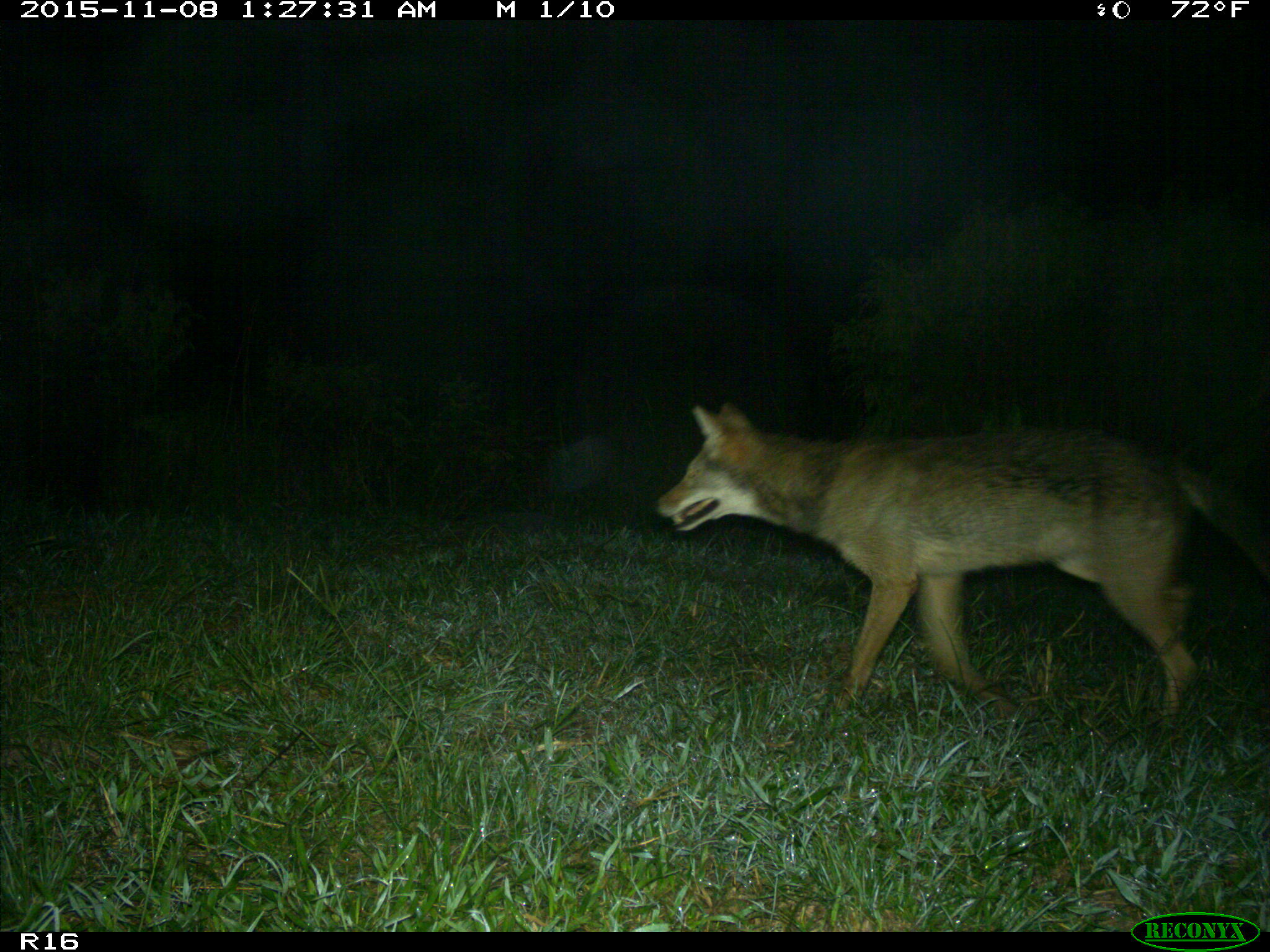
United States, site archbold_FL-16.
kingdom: Animalia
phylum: Chordata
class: Mammalia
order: Carnivora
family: Canidae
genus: Canis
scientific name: Canis latrans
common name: coyote